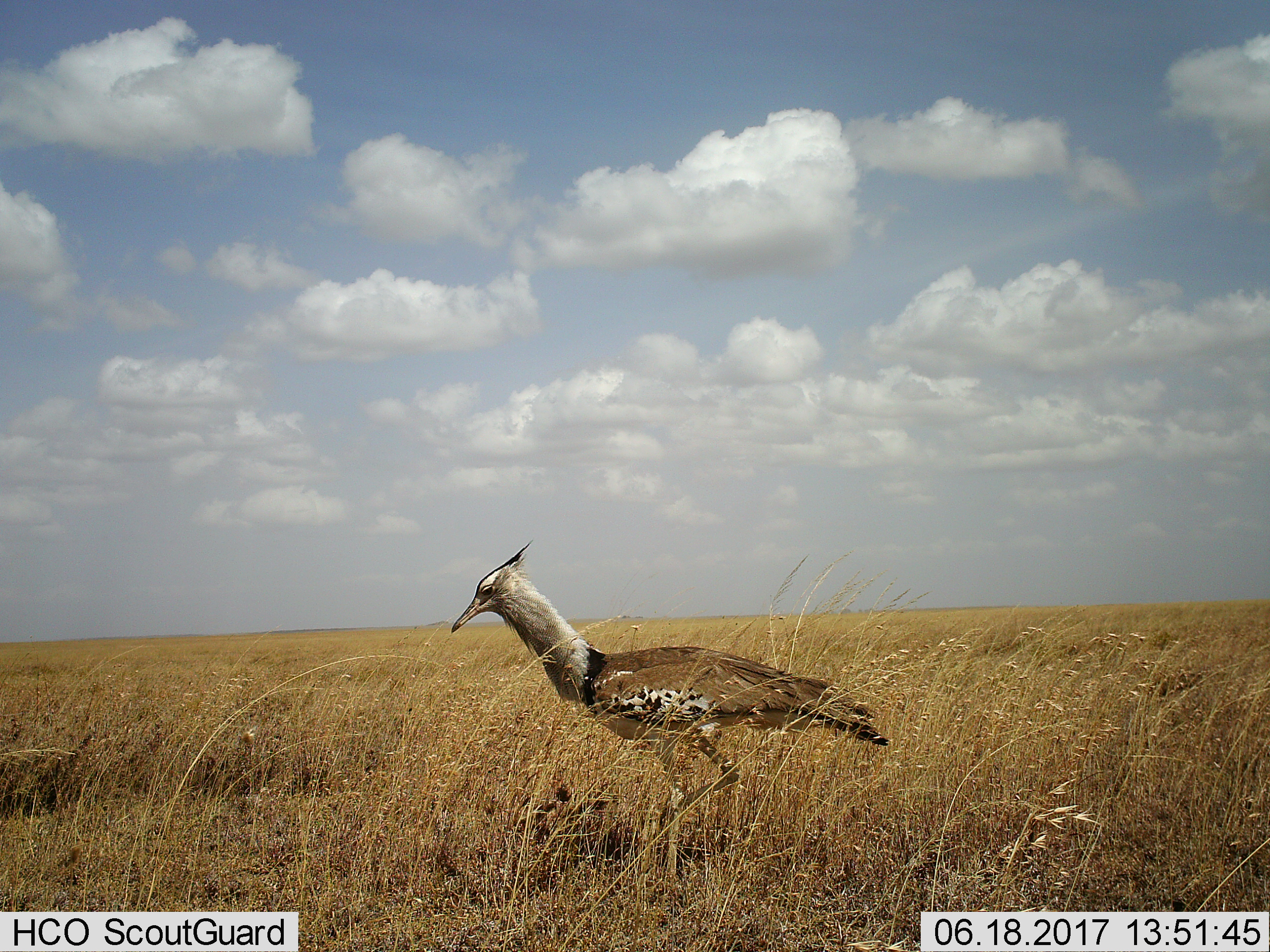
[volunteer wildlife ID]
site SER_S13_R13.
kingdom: Animalia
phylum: Chordata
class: Aves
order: Otidiformes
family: Otididae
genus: Ardeotis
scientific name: Ardeotis kori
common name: kori bustard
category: bustardkori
Bustardkori (kori bustard) (Ardeotis kori), count 1. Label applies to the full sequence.